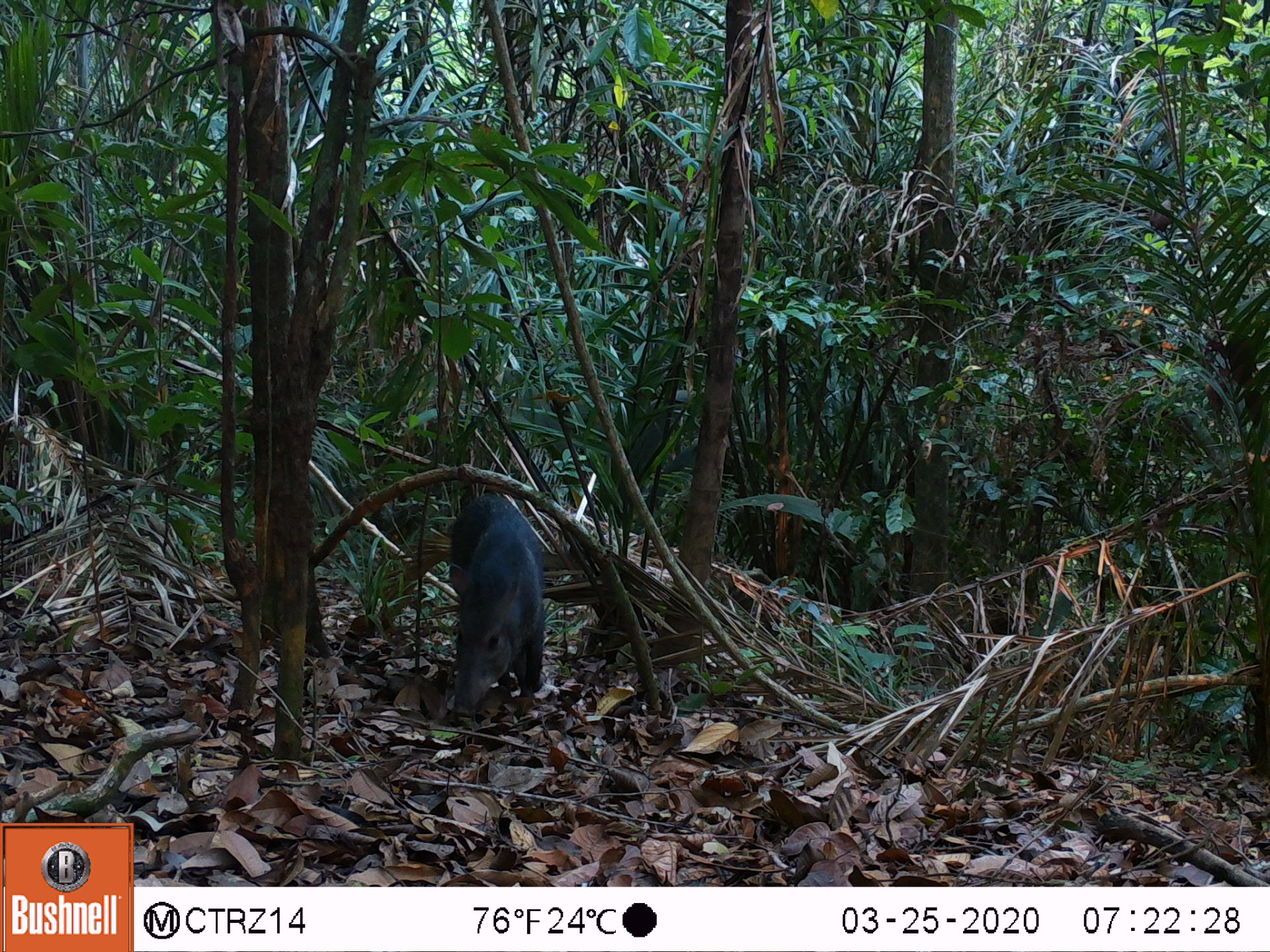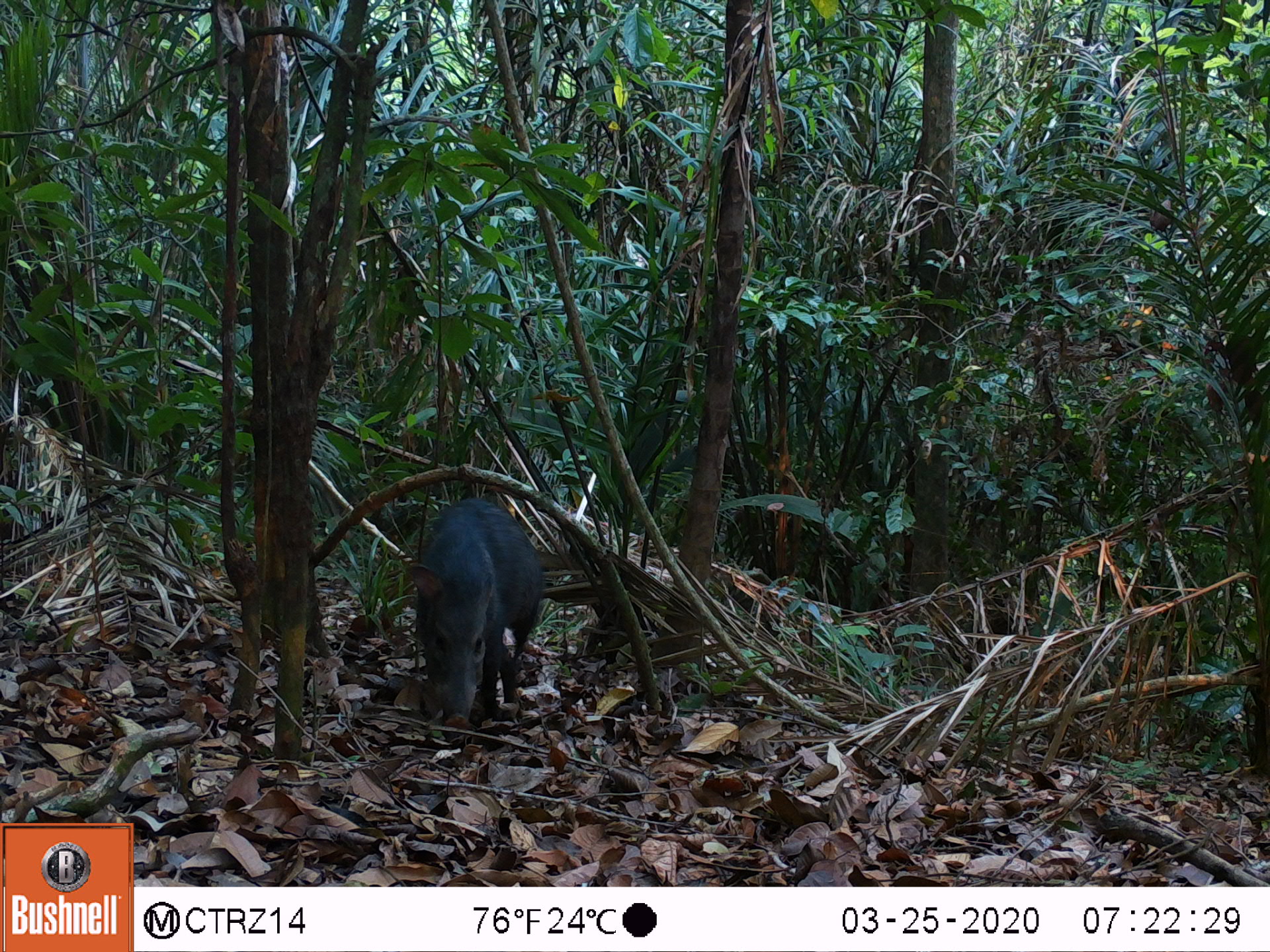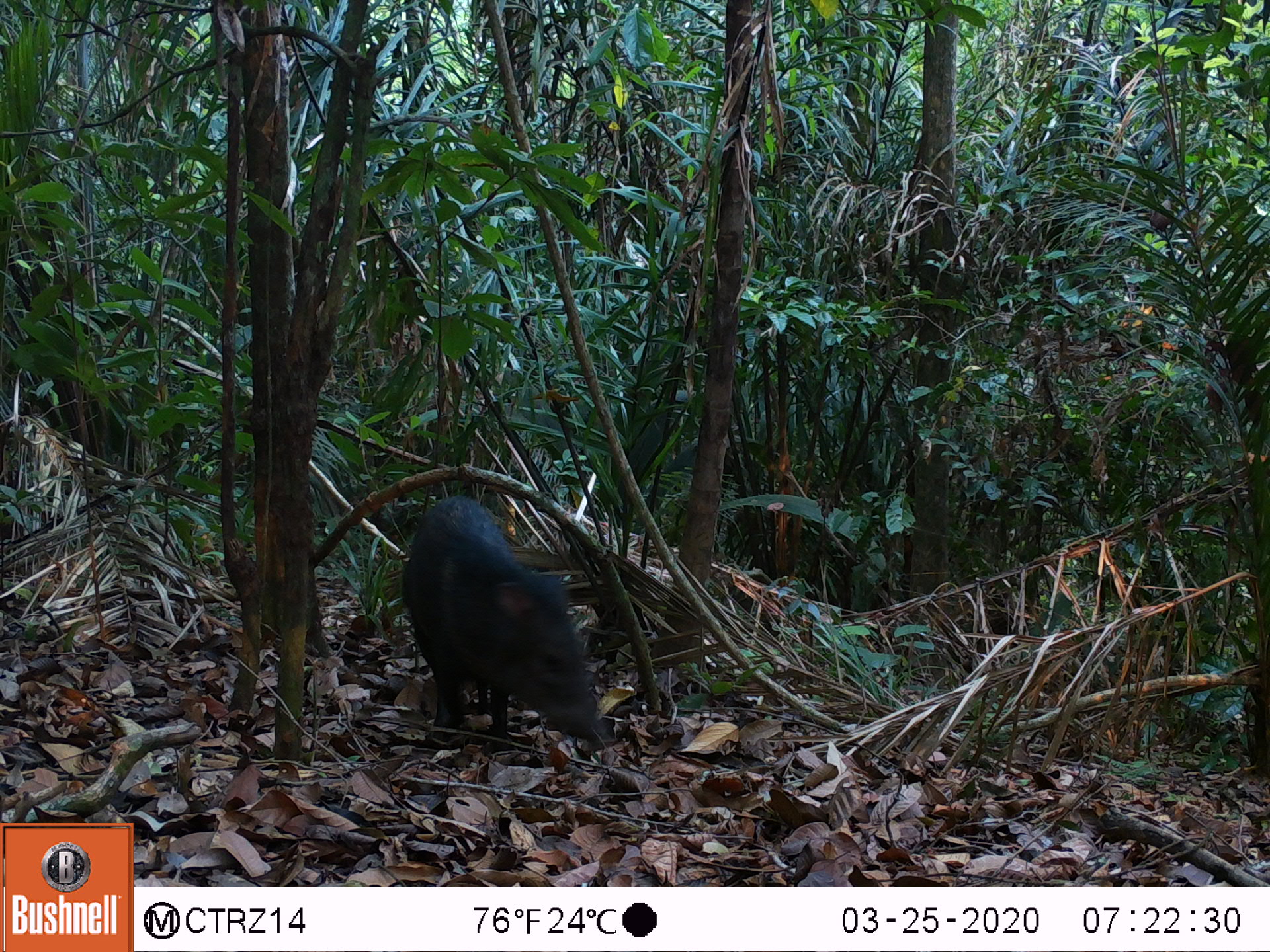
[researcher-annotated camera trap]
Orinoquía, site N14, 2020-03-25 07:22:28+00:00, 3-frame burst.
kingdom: Animalia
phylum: Chordata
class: Mammalia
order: Artiodactyla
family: Tayassuidae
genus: Pecari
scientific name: Pecari tajacu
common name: collared peccary